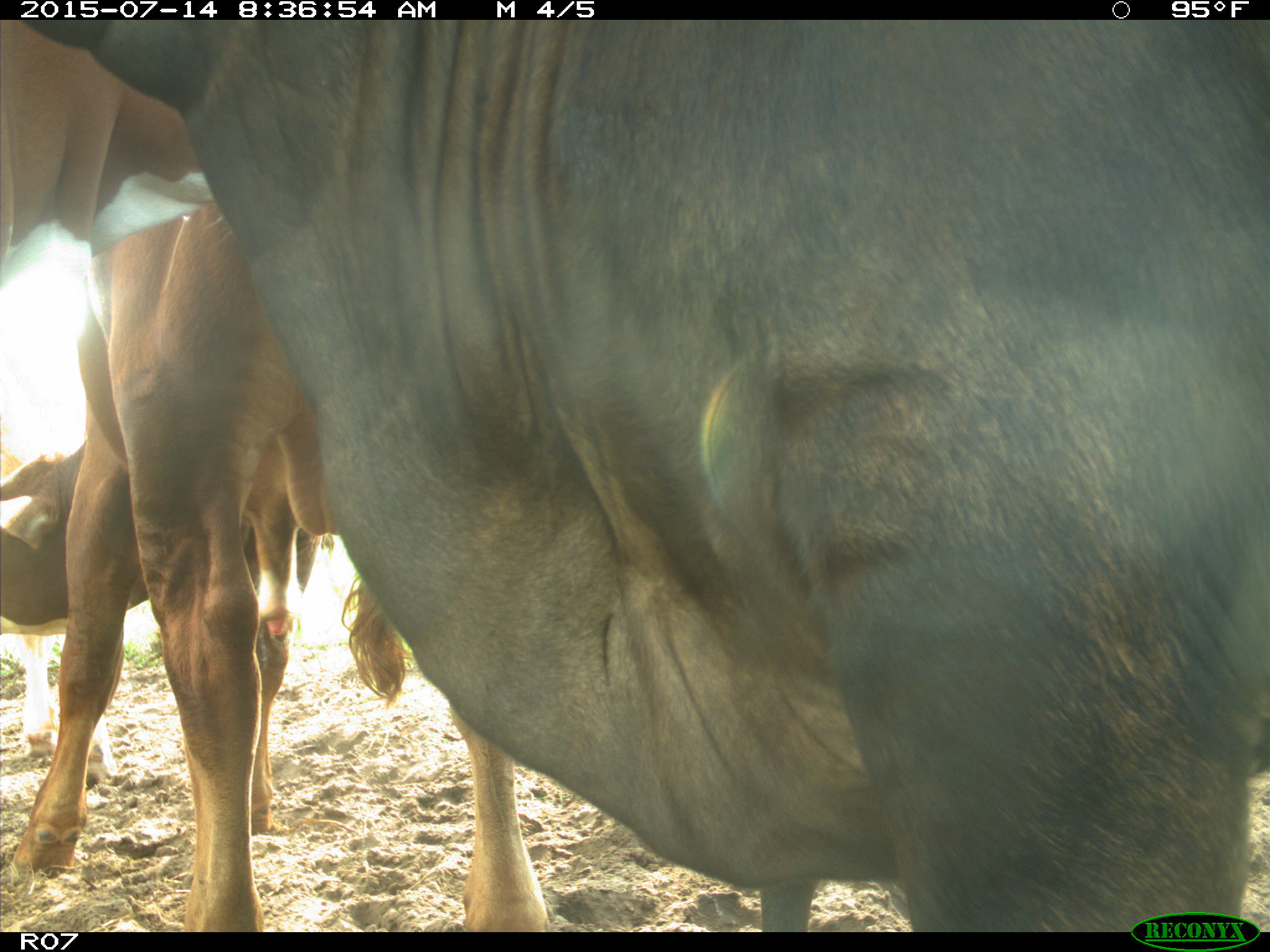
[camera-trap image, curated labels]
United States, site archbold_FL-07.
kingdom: Animalia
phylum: Chordata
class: Mammalia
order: Artiodactyla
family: Bovidae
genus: Bos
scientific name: Bos taurus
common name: domestic cow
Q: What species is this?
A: Bos taurus (domestic cow).